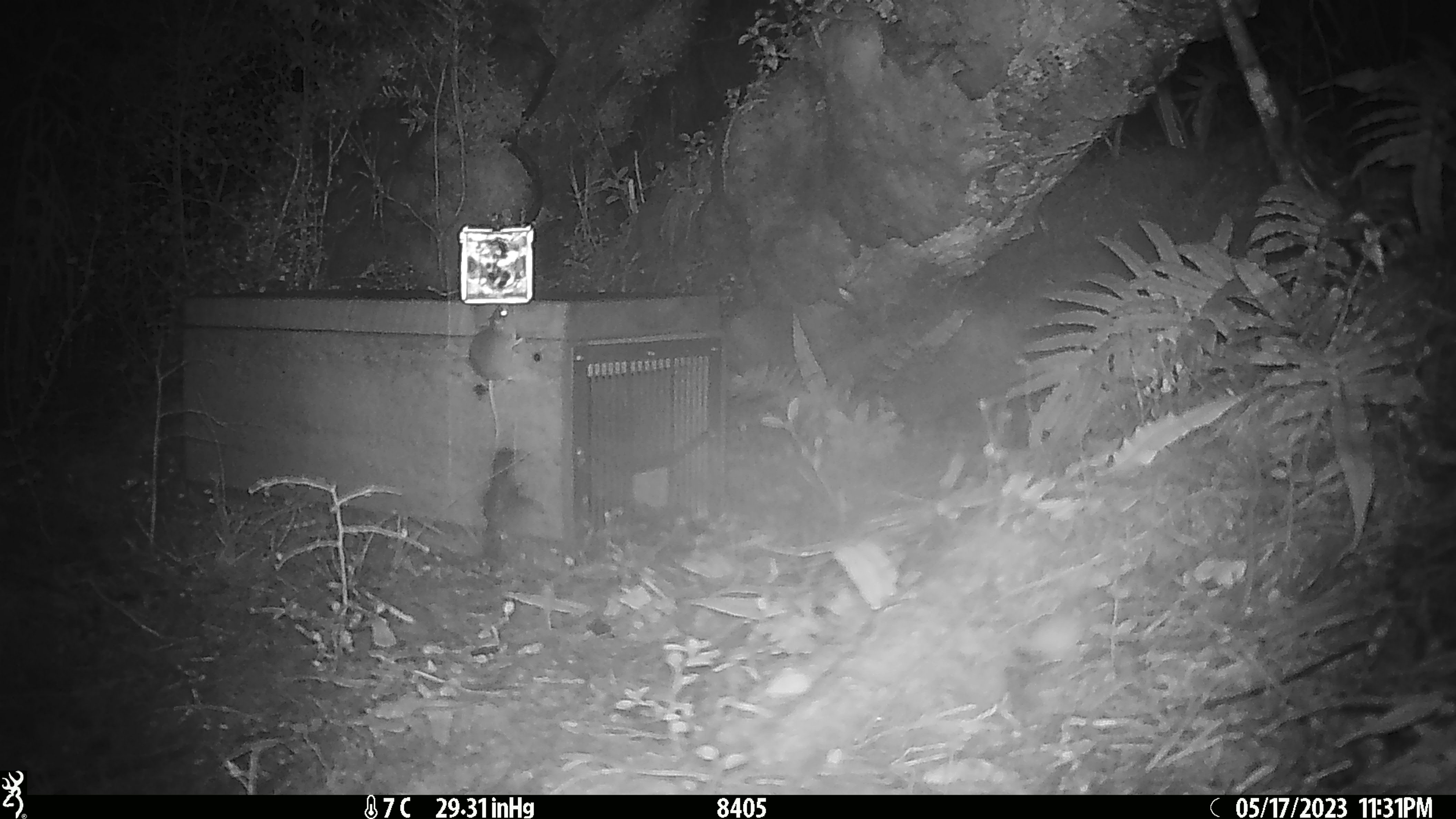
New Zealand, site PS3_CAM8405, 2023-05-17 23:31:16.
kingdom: Animalia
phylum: Chordata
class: Mammalia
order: Rodentia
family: Muridae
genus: Mus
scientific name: Mus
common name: mouse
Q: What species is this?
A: Mouse (Mus).